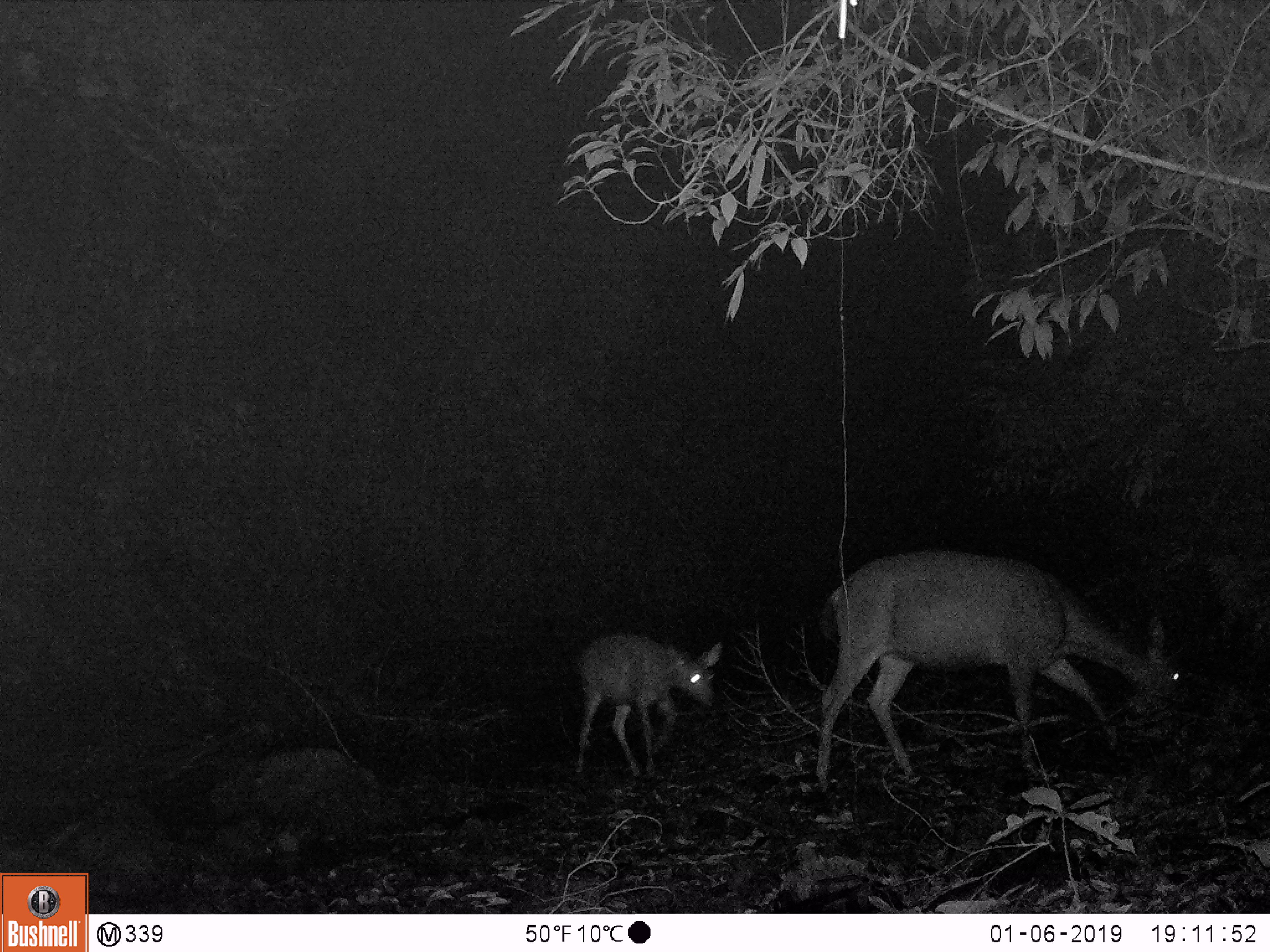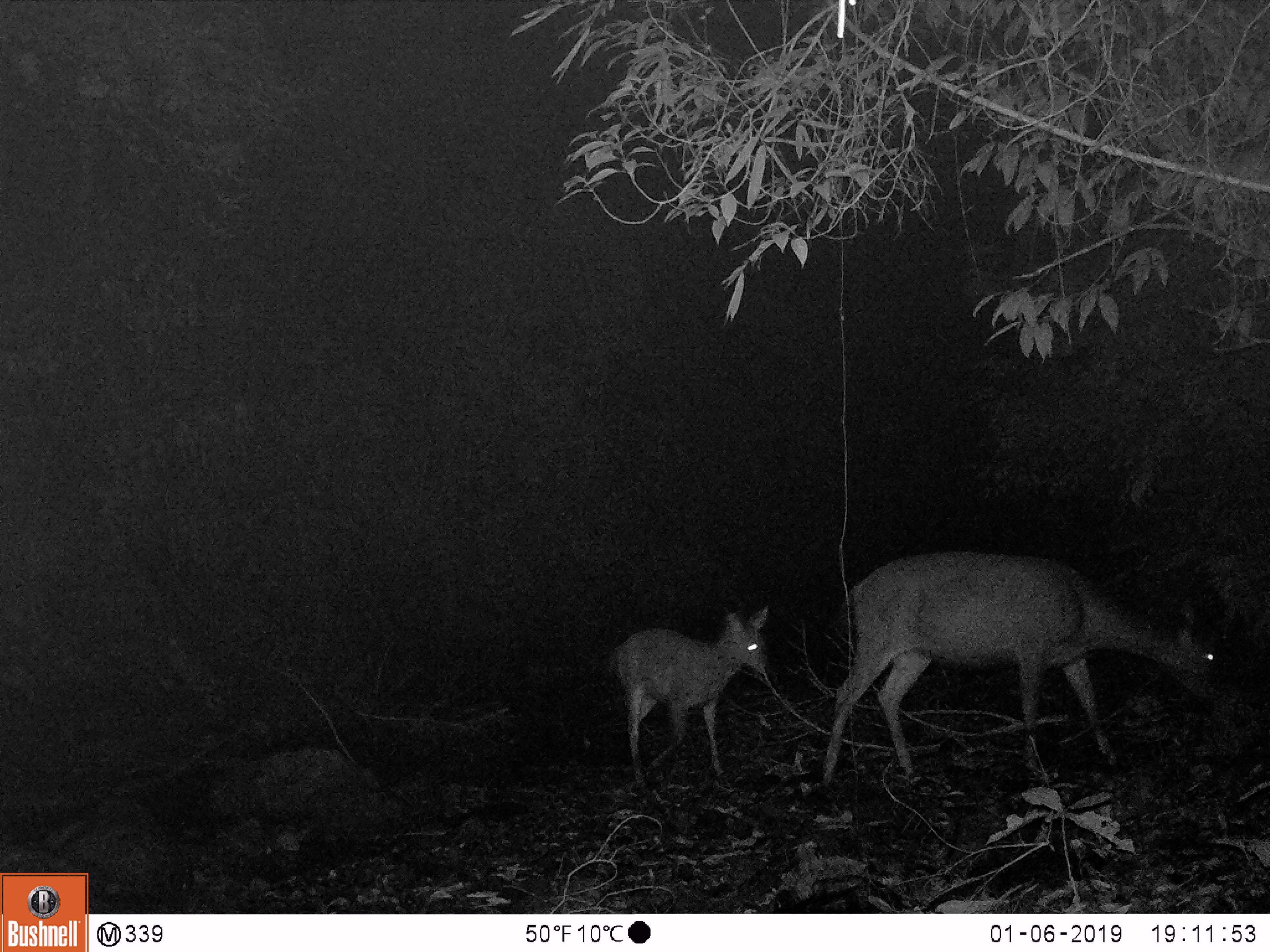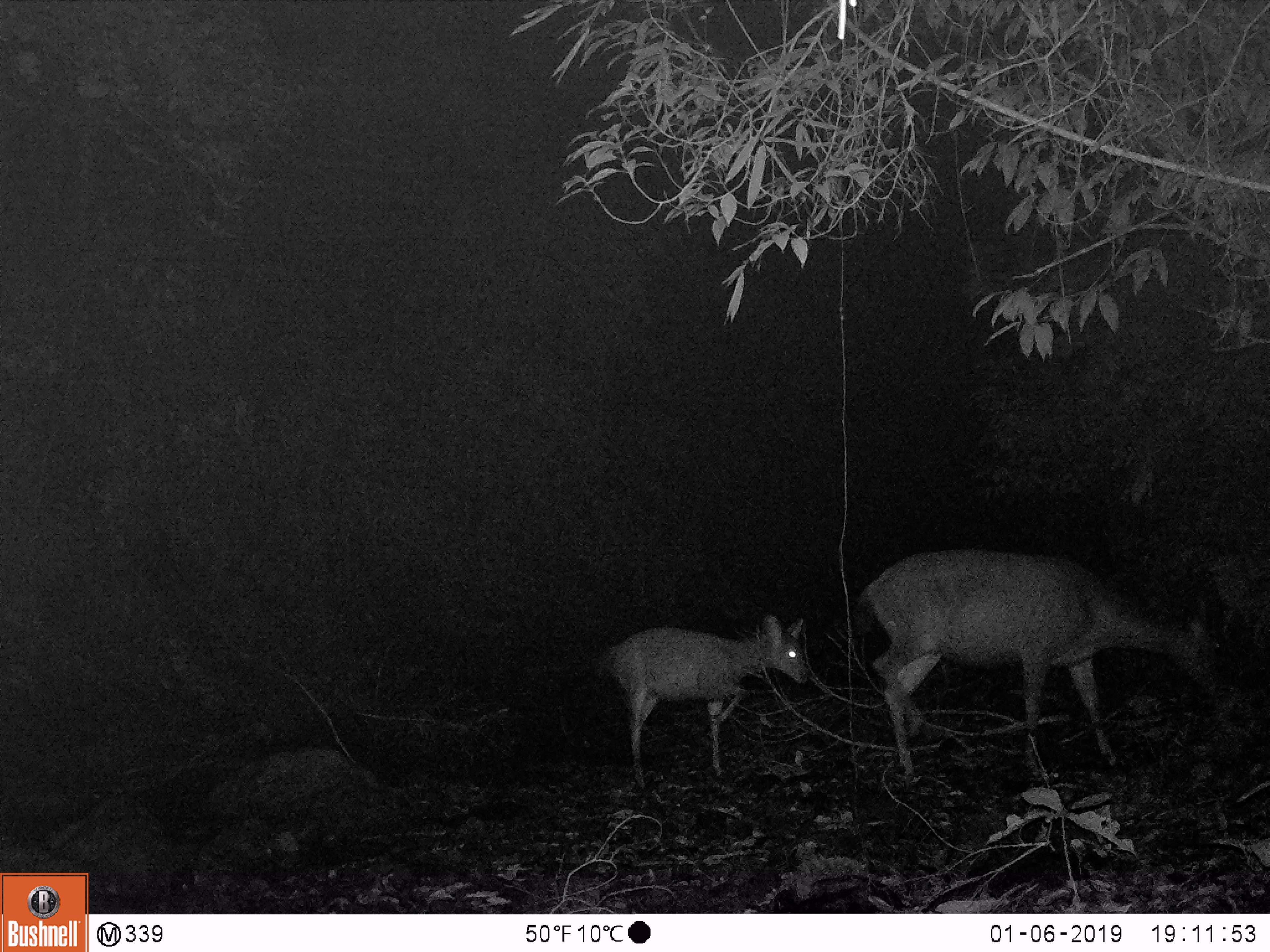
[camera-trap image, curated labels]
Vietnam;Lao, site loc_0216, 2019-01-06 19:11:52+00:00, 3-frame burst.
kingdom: Animalia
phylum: Chordata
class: Mammalia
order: Artiodactyla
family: Cervidae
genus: Rusa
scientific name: Rusa unicolor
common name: sambar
Sambar (Rusa unicolor). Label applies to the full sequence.